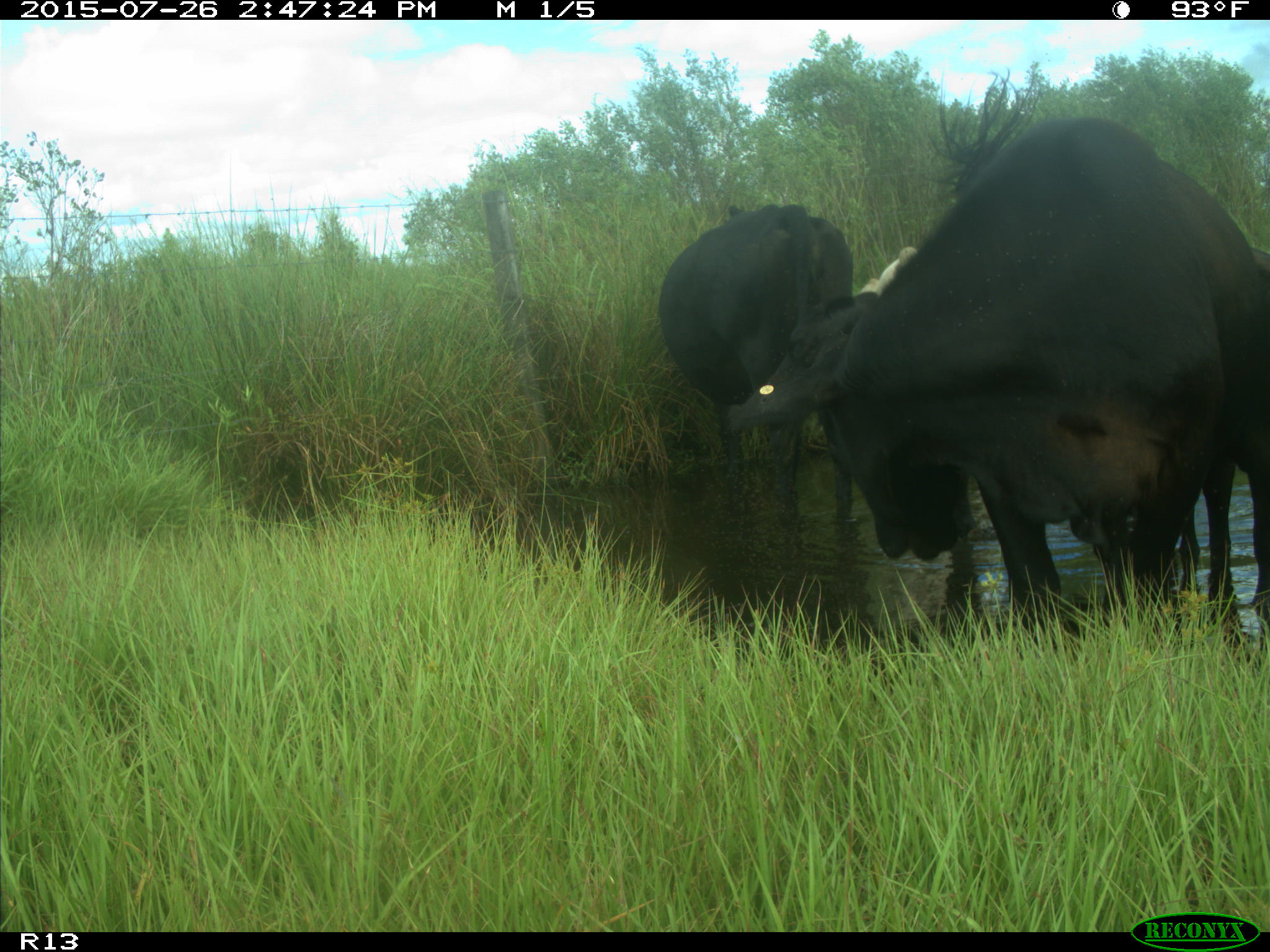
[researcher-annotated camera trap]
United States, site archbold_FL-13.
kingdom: Animalia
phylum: Chordata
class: Mammalia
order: Artiodactyla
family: Bovidae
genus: Bos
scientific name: Bos taurus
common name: domestic cow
Bos taurus (domestic cow).